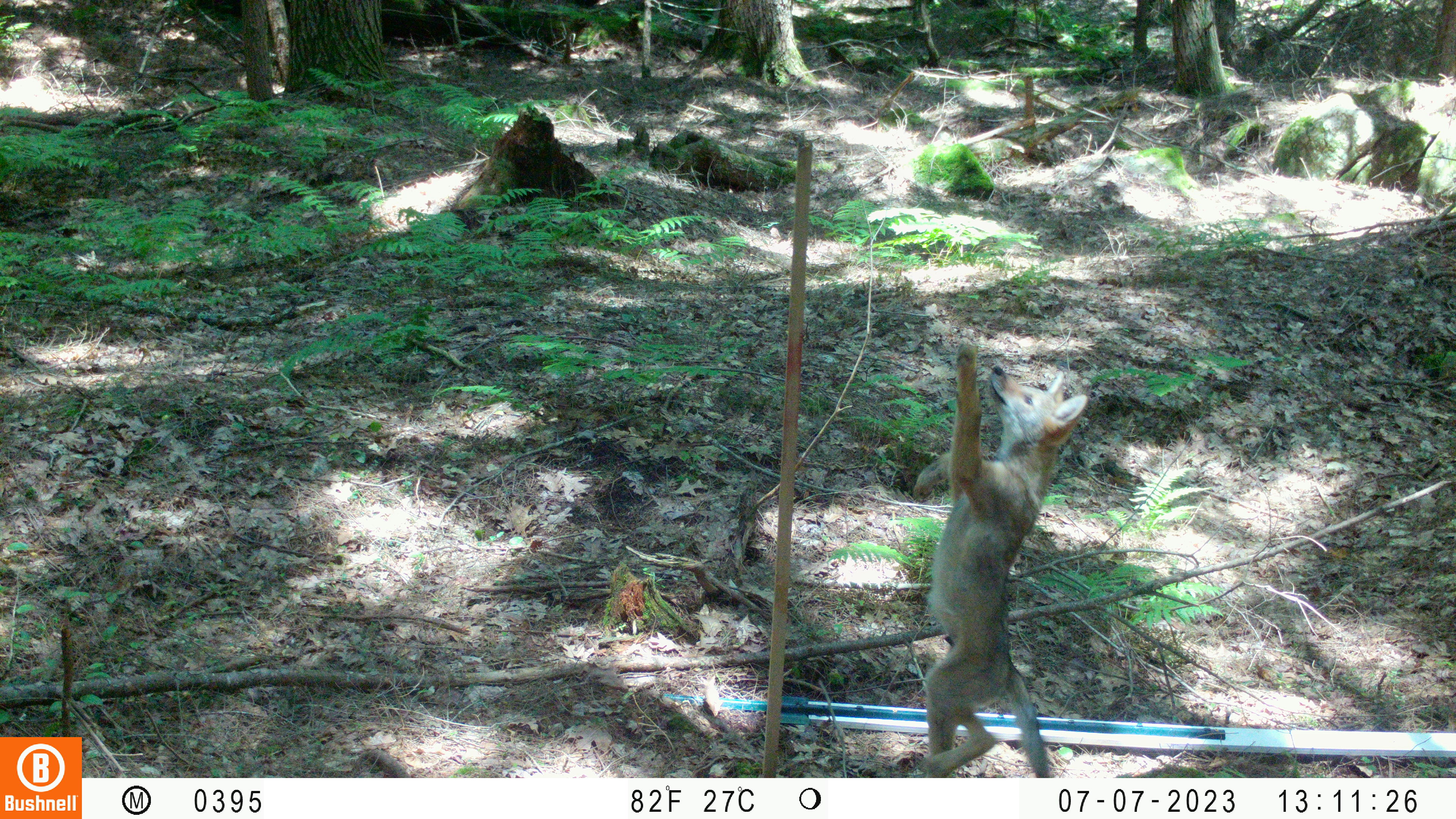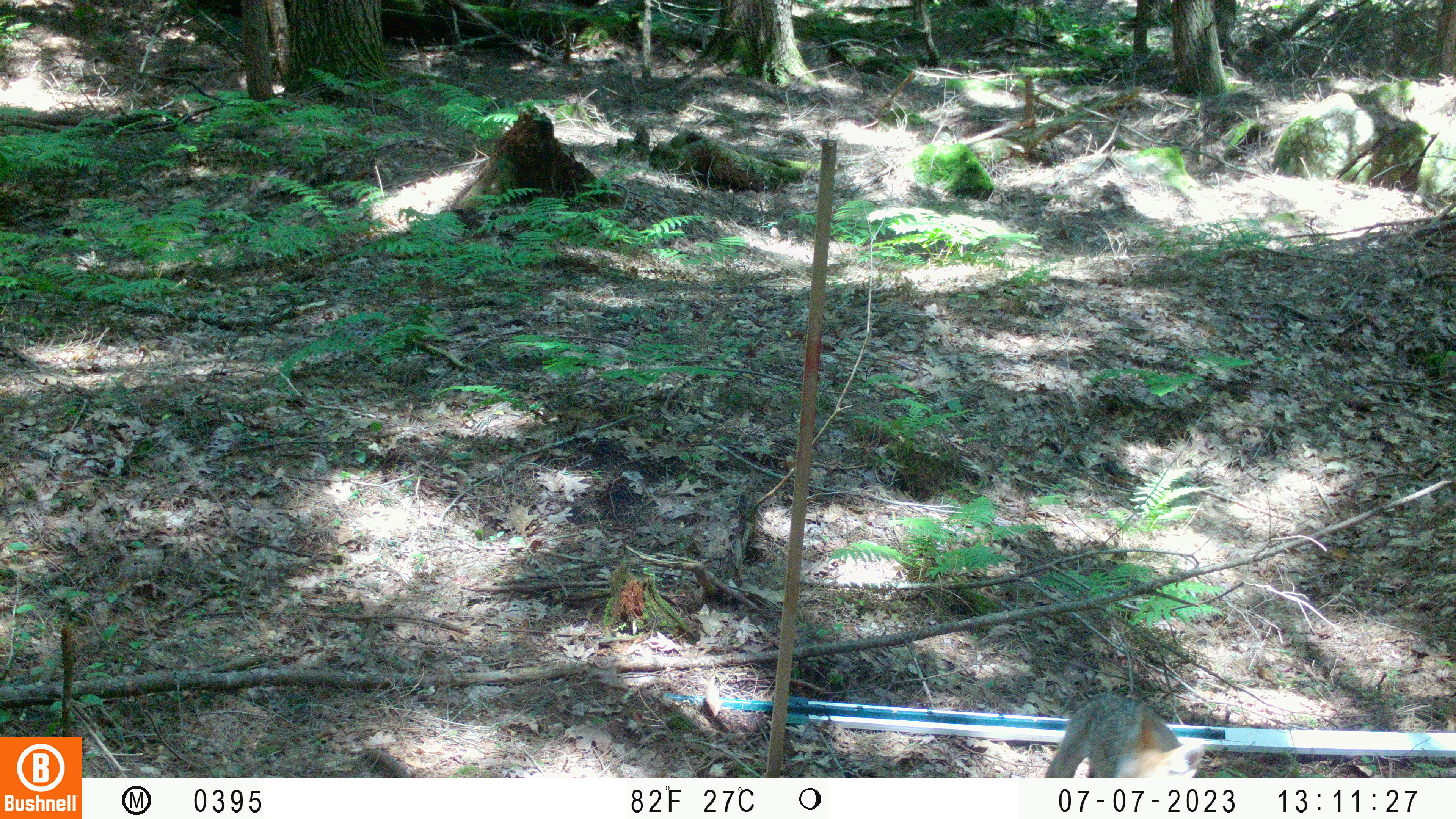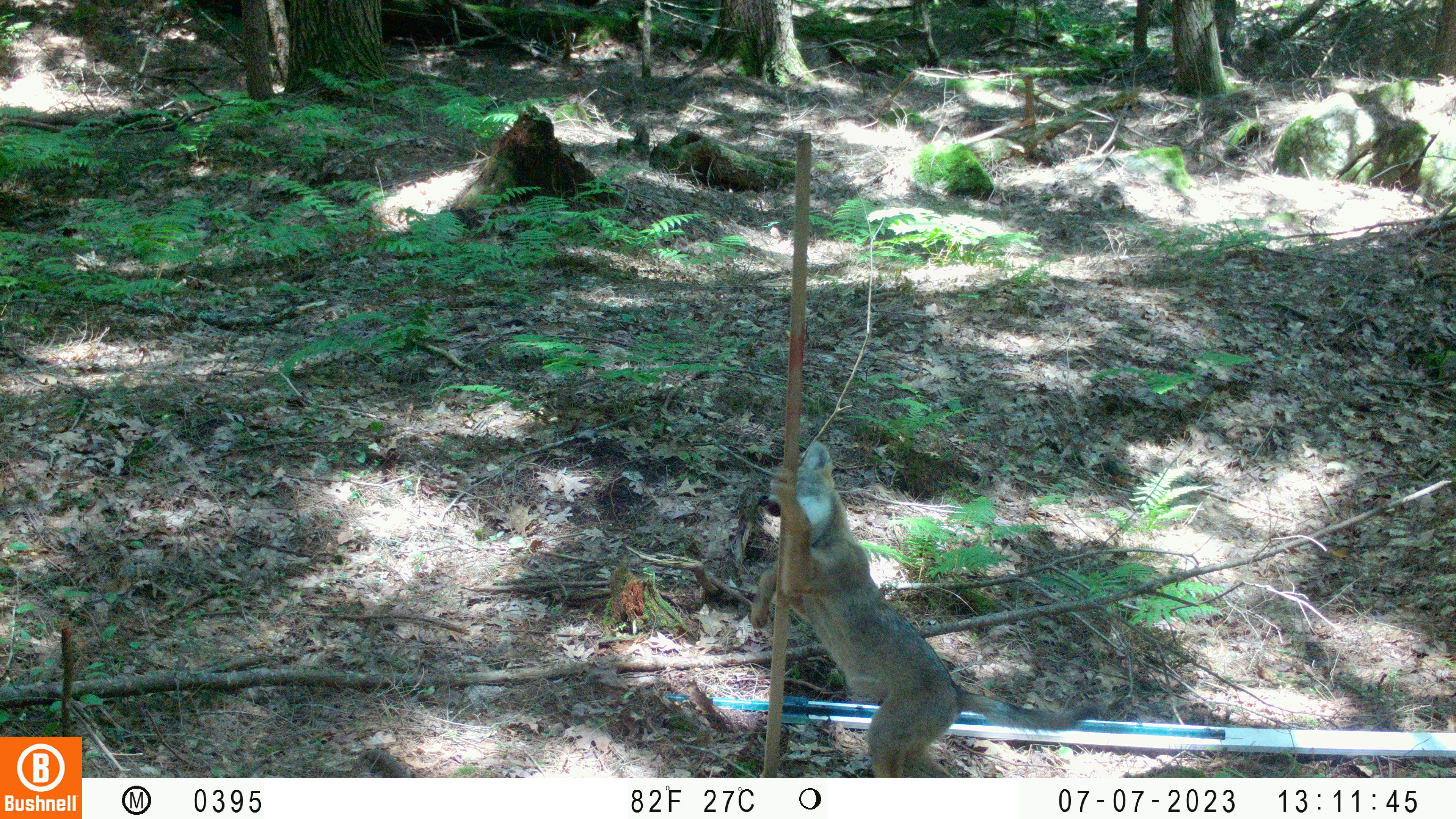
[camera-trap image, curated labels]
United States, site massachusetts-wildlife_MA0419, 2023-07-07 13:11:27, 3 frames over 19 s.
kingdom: Animalia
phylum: Chordata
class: Mammalia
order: Carnivora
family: Canidae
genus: Urocyon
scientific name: Urocyon cinereoargenteus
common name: gray fox